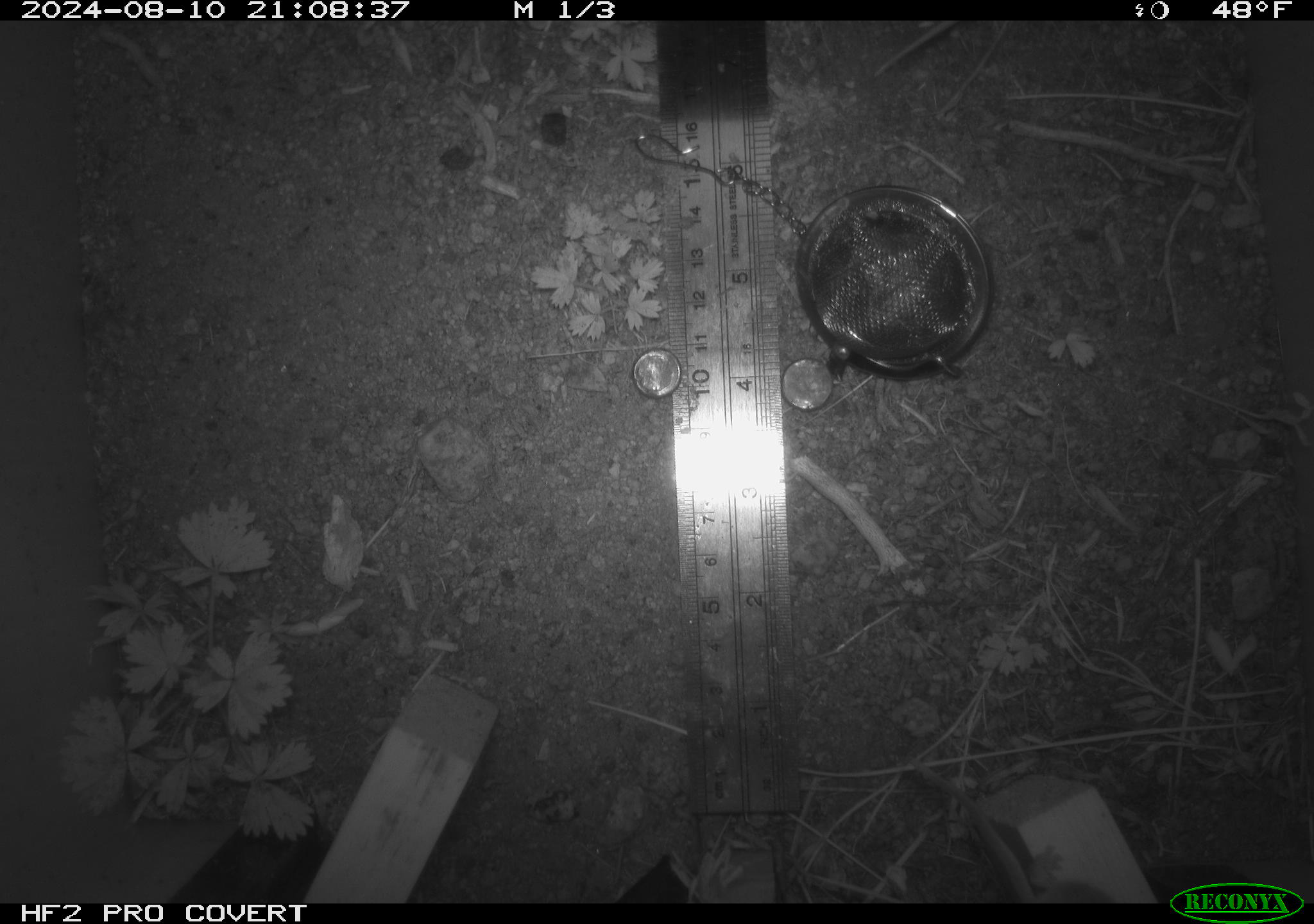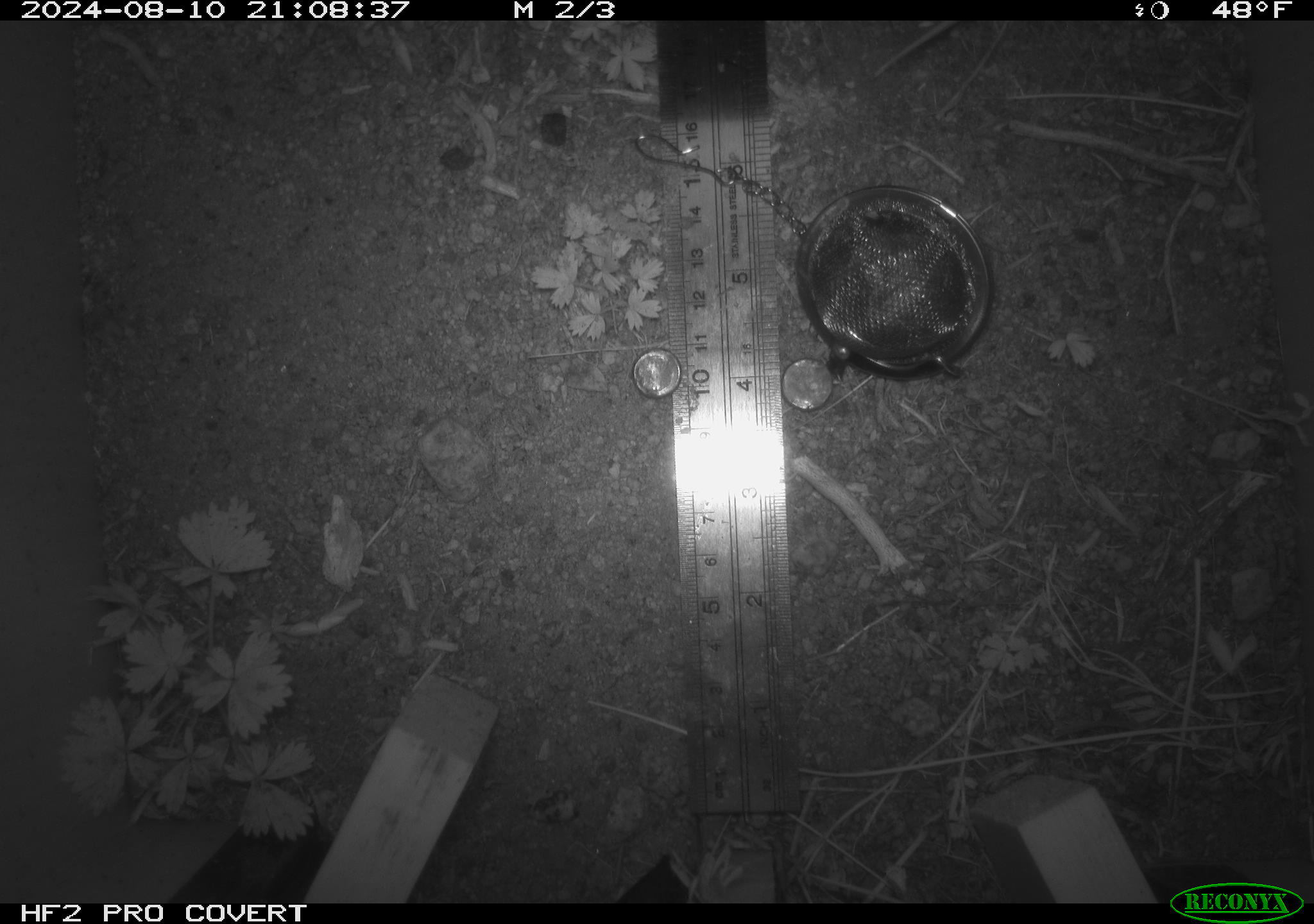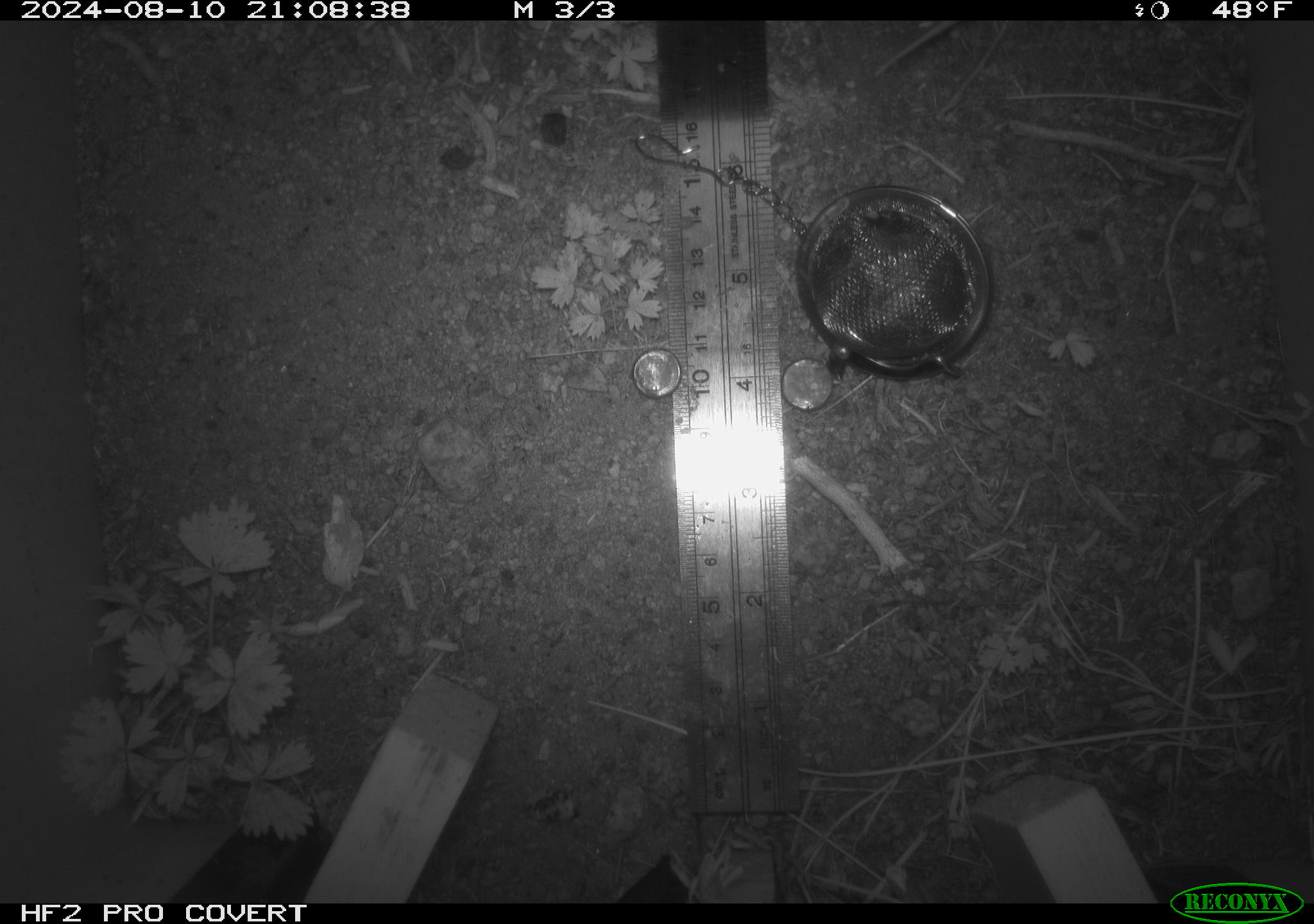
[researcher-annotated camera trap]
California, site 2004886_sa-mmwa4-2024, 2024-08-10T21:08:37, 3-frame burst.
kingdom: Animalia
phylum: Chordata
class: Mammalia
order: Rodentia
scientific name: Rodentia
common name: mouse species